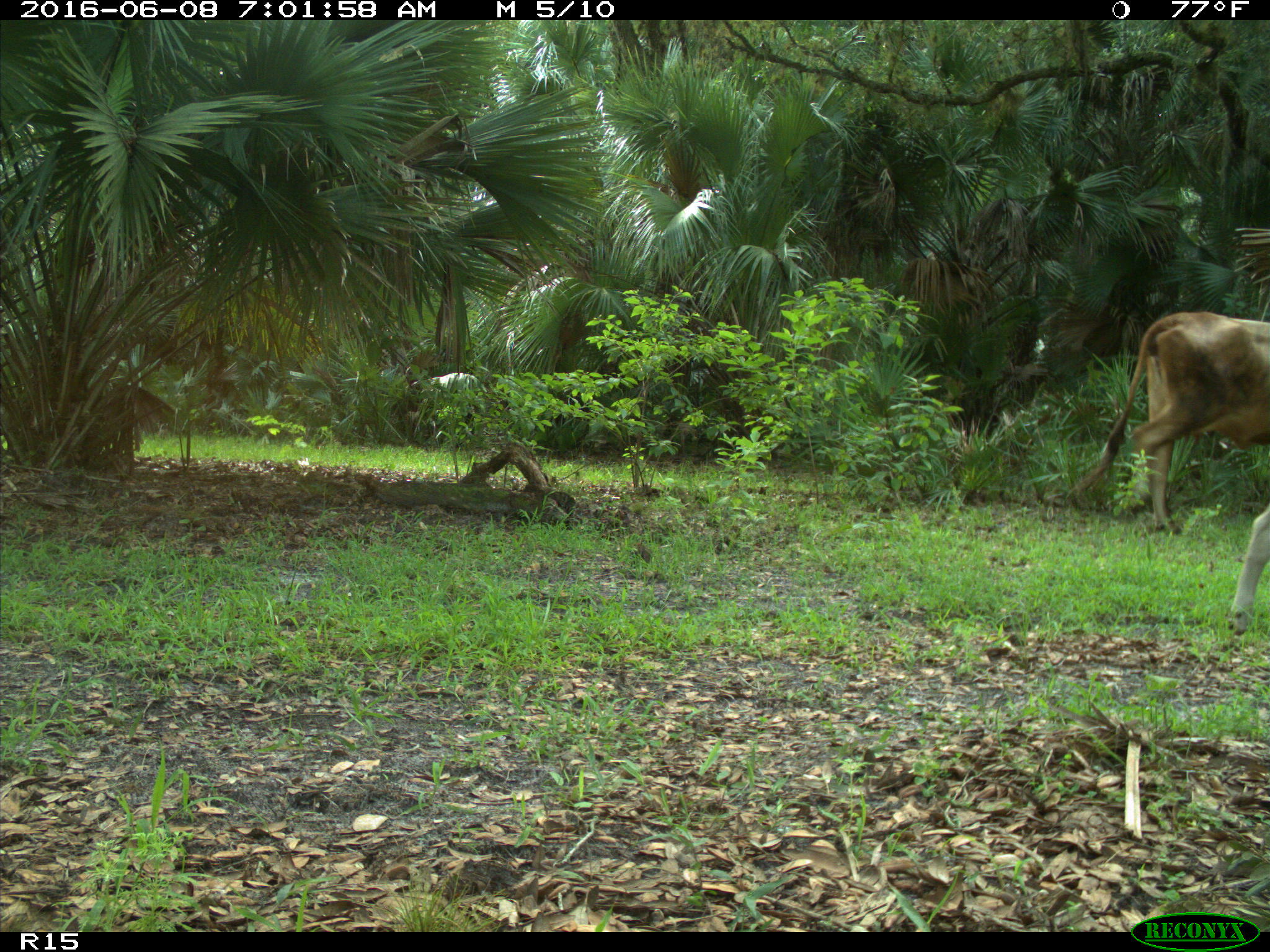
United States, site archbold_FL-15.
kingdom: Animalia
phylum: Chordata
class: Mammalia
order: Artiodactyla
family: Bovidae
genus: Bos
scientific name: Bos taurus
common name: domestic cow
Bos taurus (domestic cow).